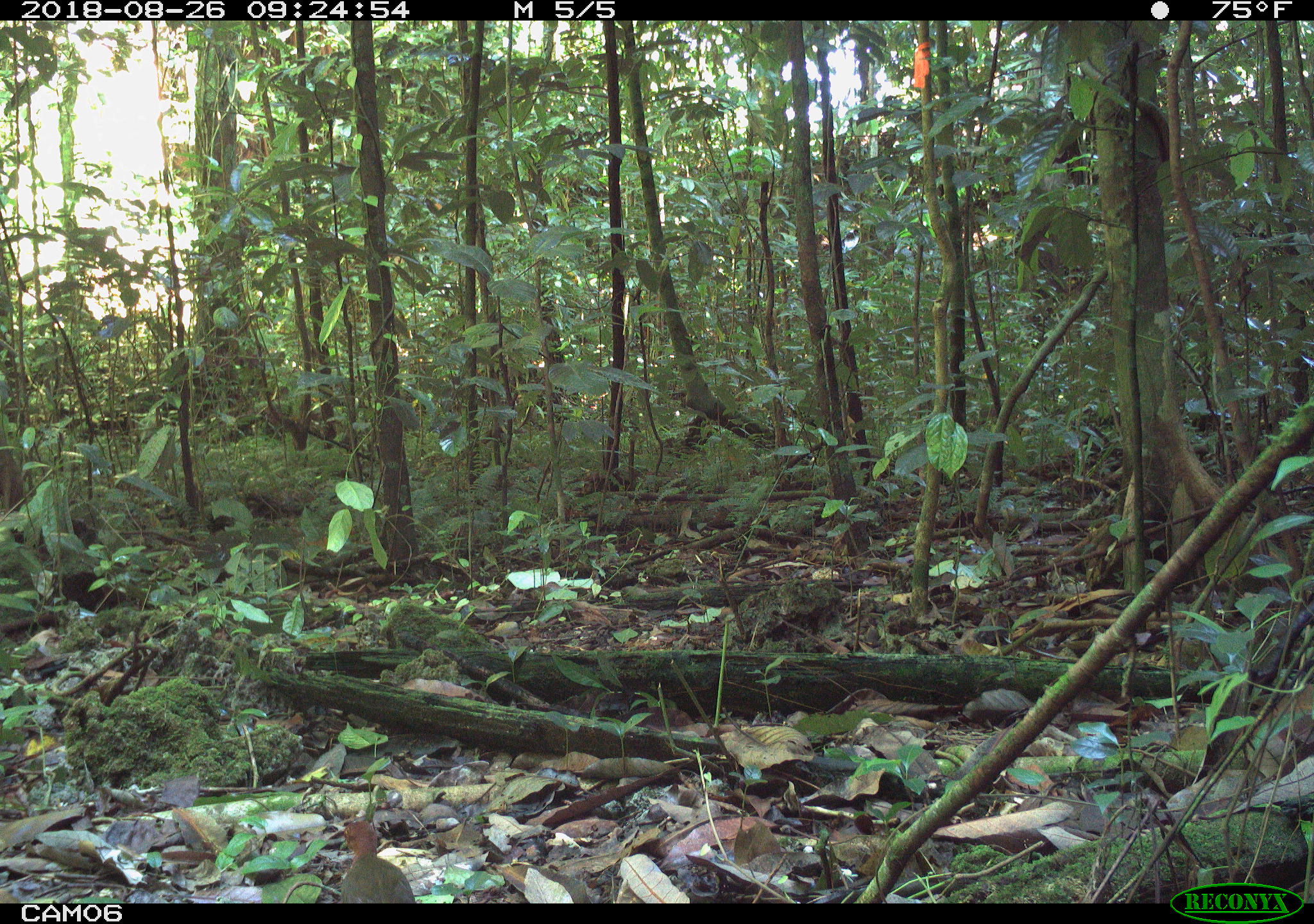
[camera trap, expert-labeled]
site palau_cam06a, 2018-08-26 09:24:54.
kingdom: Animalia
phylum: Chordata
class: Aves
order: Gruiformes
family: Rallidae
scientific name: Rallidae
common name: rail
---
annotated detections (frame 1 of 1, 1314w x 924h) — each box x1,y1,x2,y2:
rail: 334,811,425,905